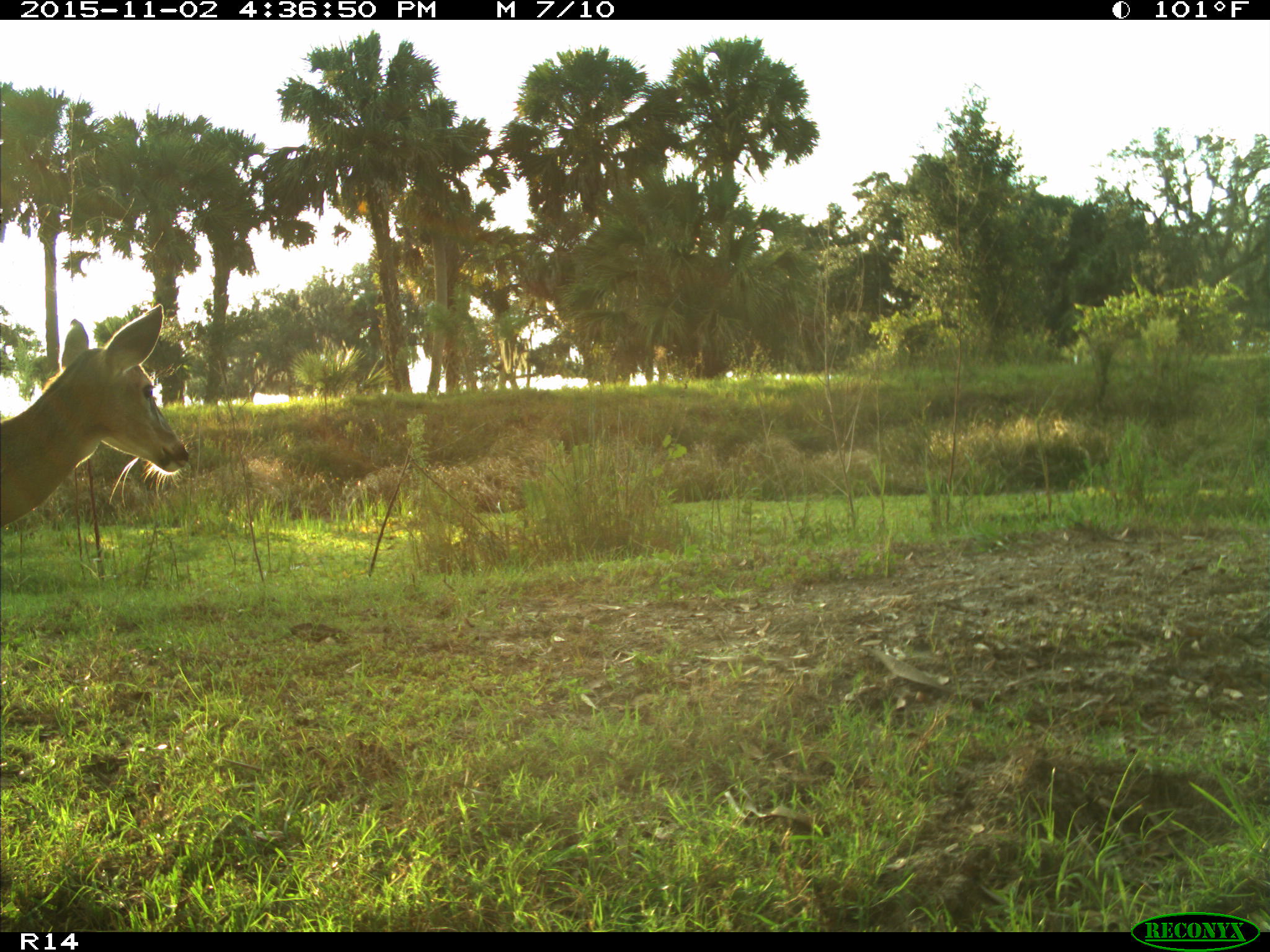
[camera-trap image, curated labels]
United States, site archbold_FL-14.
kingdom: Animalia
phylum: Chordata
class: Mammalia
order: Artiodactyla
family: Cervidae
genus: Odocoileus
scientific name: Odocoileus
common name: deer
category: unidentified deer